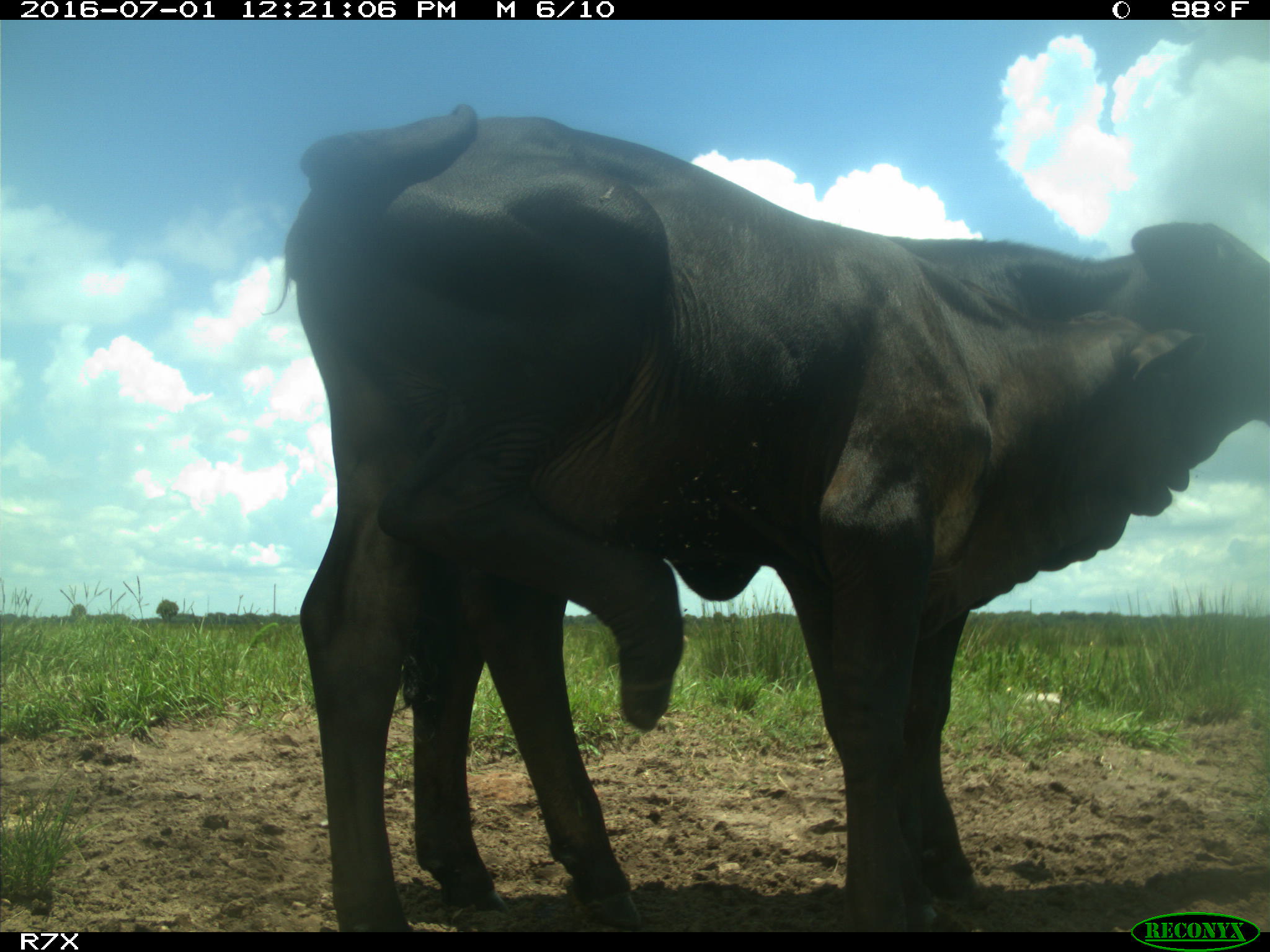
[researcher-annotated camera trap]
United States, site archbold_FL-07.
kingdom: Animalia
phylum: Chordata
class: Mammalia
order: Artiodactyla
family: Bovidae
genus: Bos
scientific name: Bos taurus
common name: domestic cow